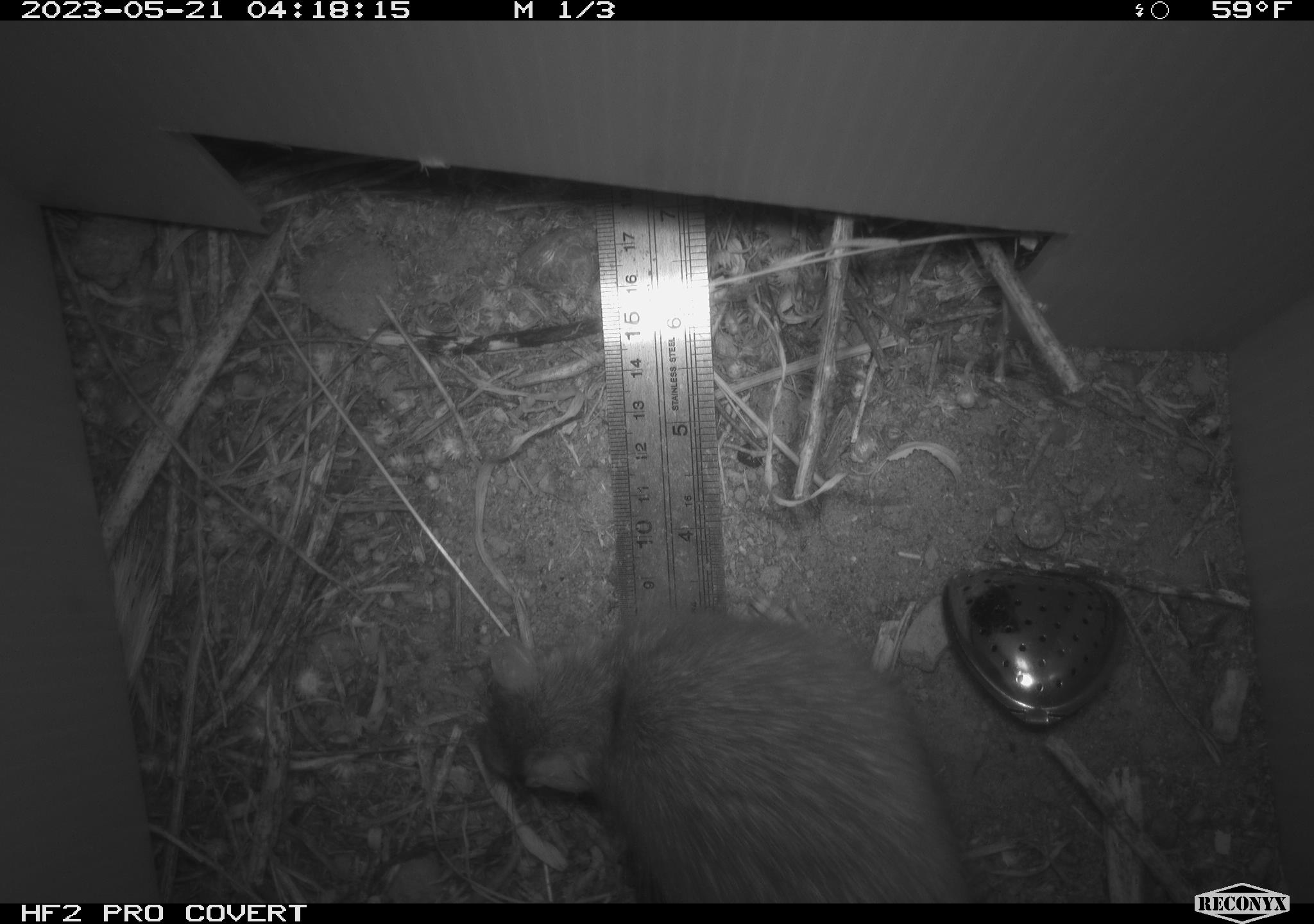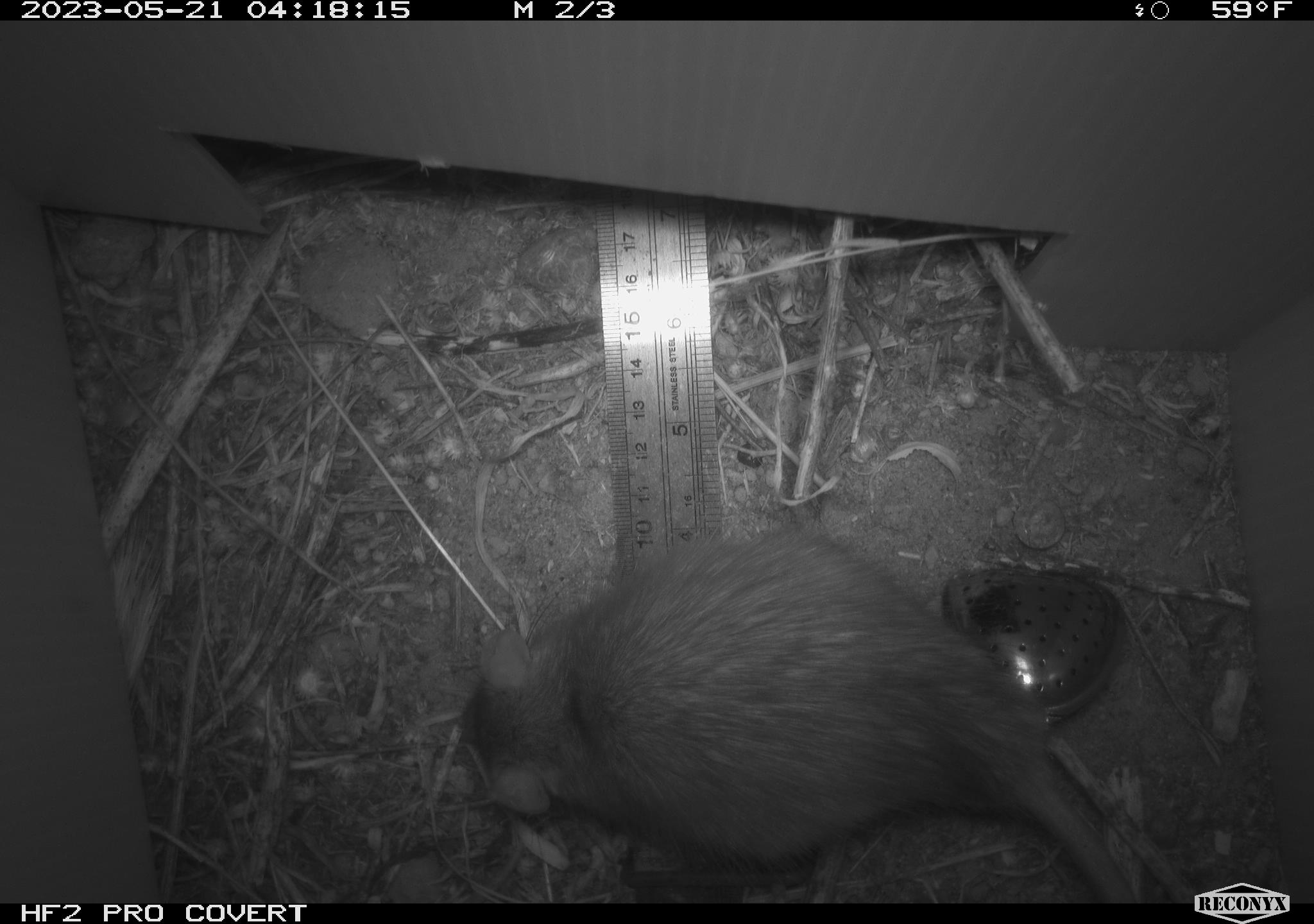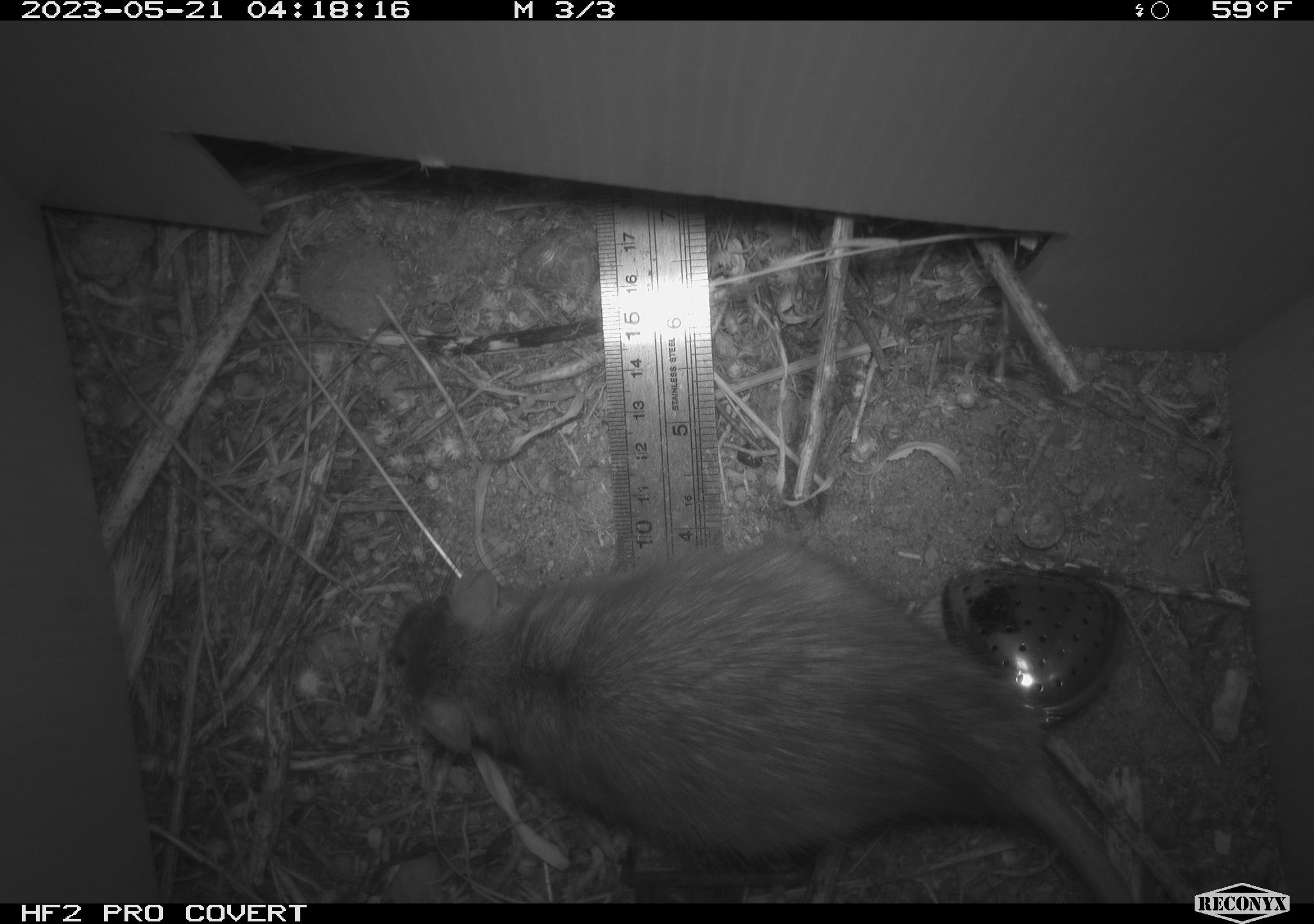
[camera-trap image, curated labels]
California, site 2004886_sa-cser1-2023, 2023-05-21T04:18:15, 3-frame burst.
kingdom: Animalia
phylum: Chordata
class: Mammalia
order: Rodentia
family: Muridae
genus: Rattus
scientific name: Rattus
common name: rat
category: rattus species